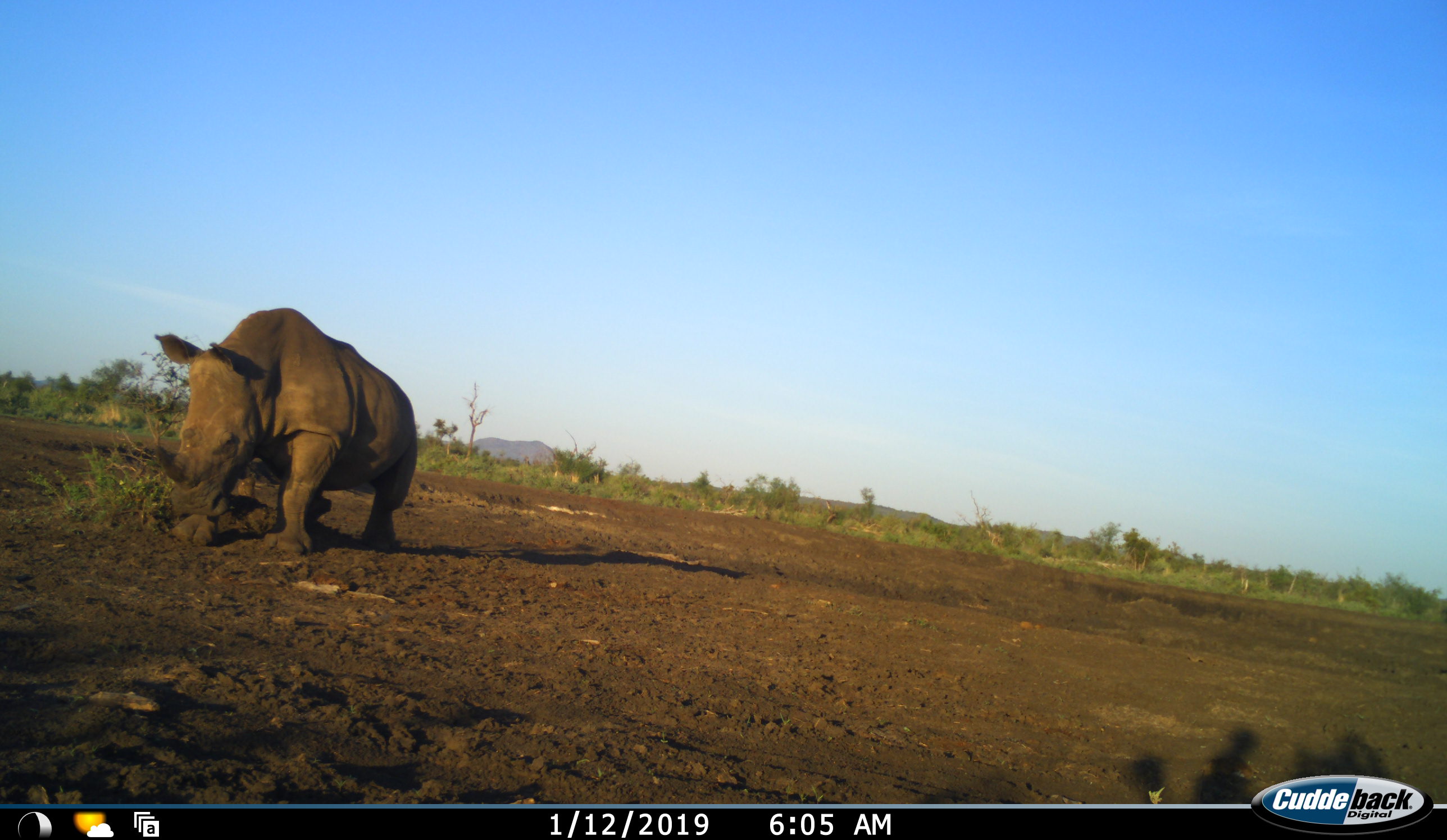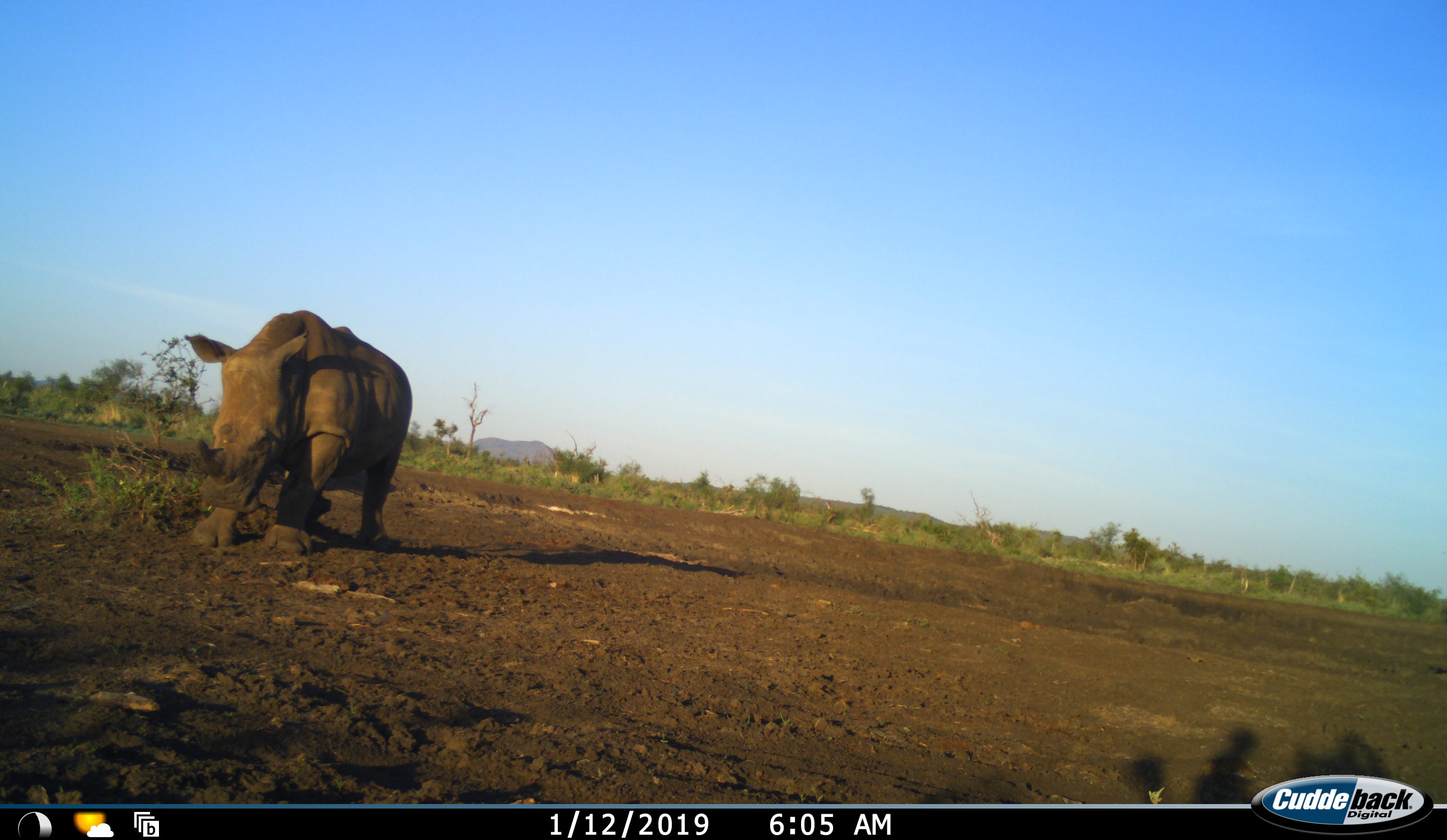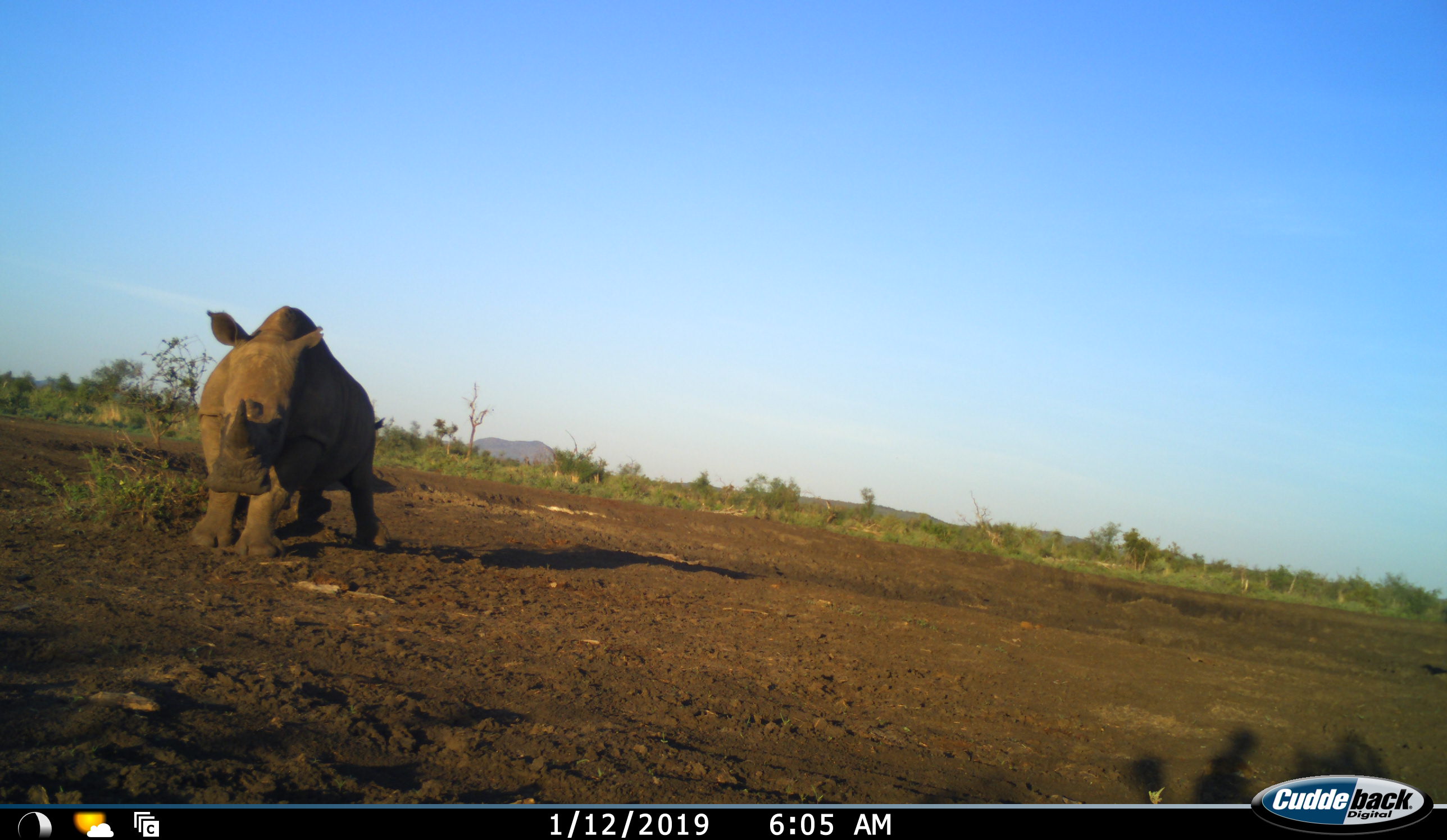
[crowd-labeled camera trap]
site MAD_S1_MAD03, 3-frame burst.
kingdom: Animalia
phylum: Chordata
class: Mammalia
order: Perissodactyla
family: Rhinocerotidae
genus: Ceratotherium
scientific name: Ceratotherium simum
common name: white rhinoceros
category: rhinoceroswhite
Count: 1.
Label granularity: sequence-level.